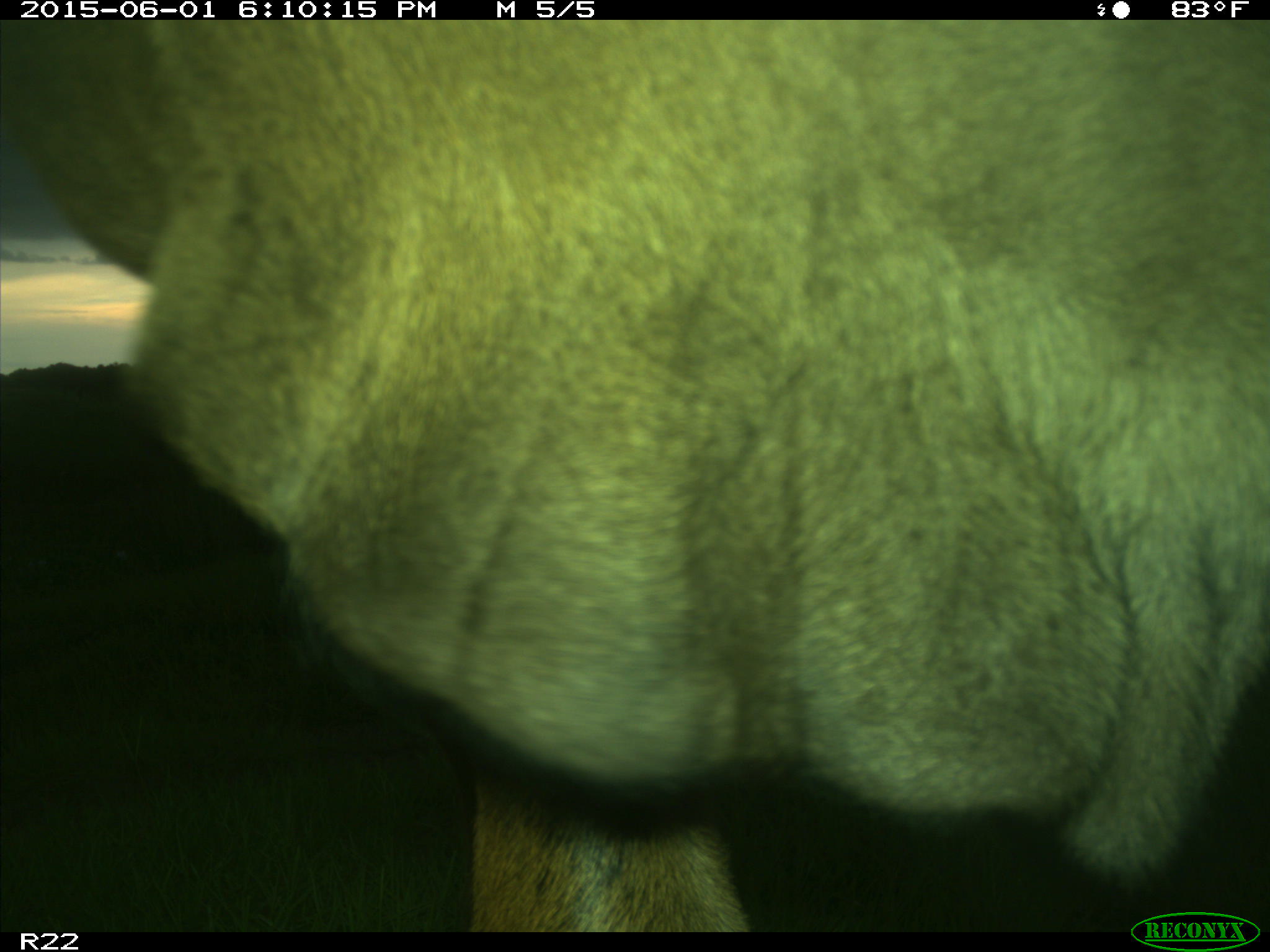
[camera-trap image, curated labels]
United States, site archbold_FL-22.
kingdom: Animalia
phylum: Chordata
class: Mammalia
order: Artiodactyla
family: Bovidae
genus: Bos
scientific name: Bos taurus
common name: domestic cow